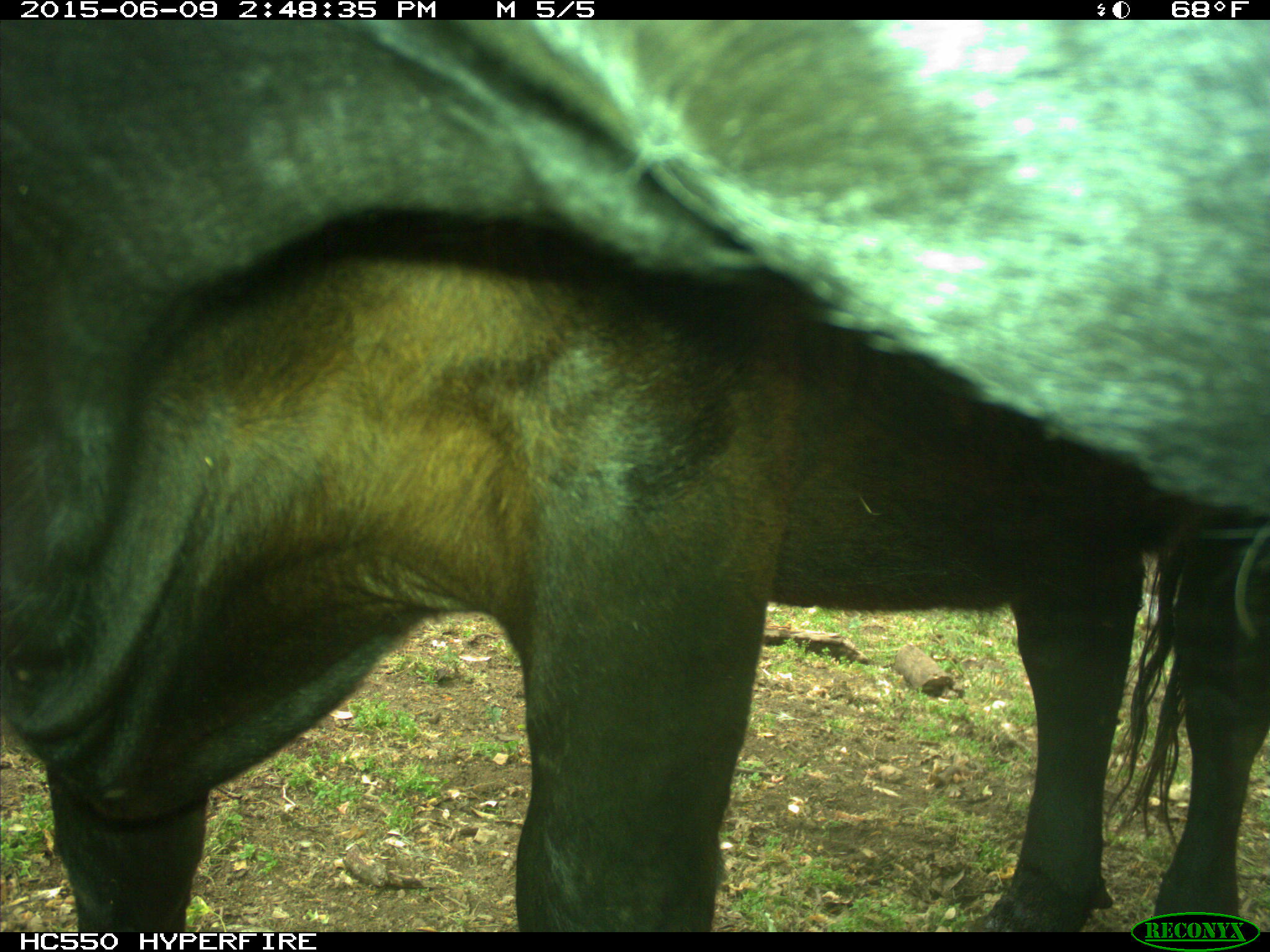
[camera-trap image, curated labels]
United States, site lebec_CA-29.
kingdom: Animalia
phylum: Chordata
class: Mammalia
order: Artiodactyla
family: Bovidae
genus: Bos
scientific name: Bos taurus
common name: domestic cow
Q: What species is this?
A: Bos taurus (domestic cow).